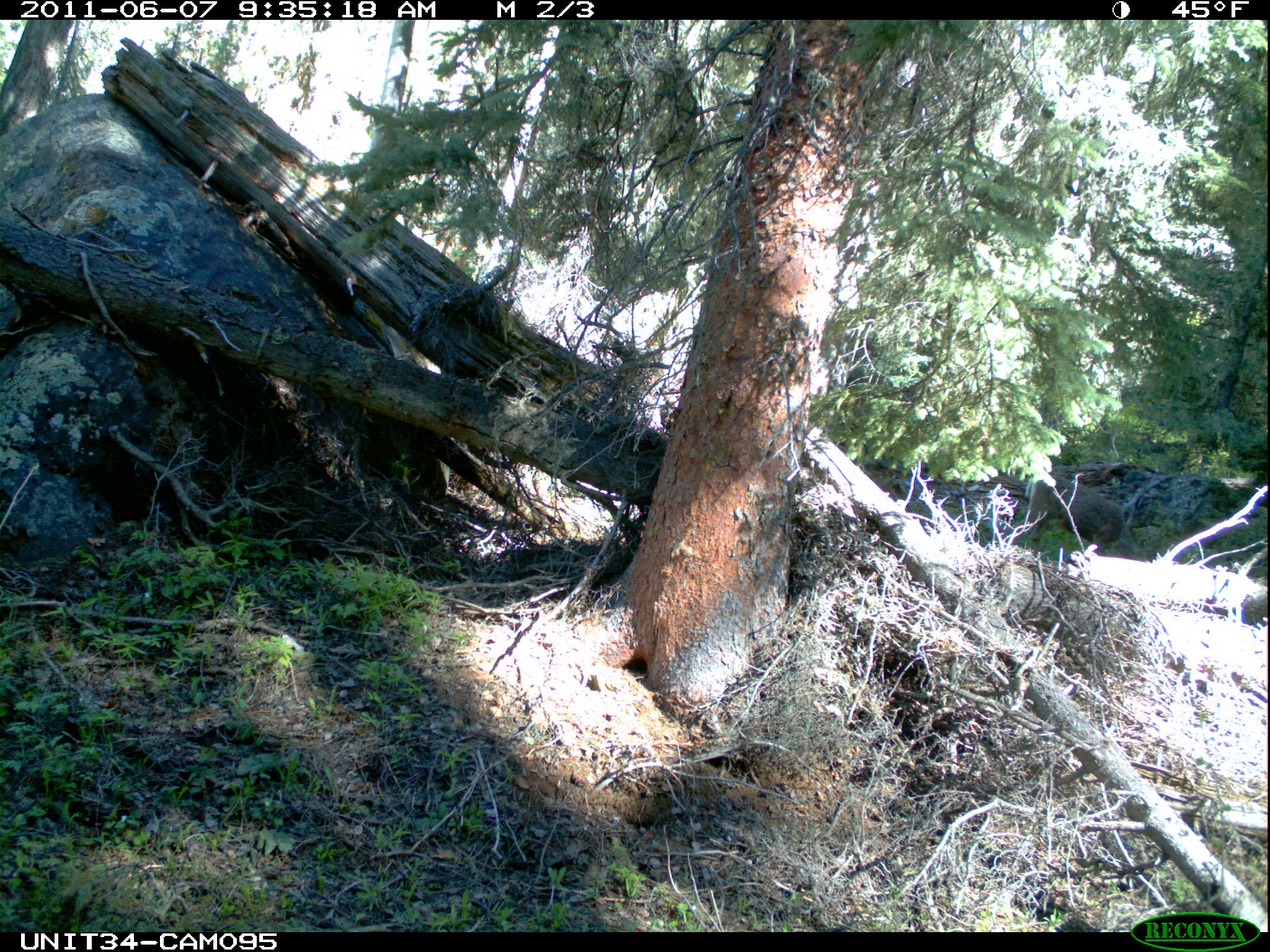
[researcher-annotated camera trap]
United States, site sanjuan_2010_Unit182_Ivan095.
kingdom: Animalia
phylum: Chordata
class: Mammalia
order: Artiodactyla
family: Cervidae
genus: Odocoileus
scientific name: Odocoileus hemionus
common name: mule deer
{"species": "Odocoileus hemionus (mule deer)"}